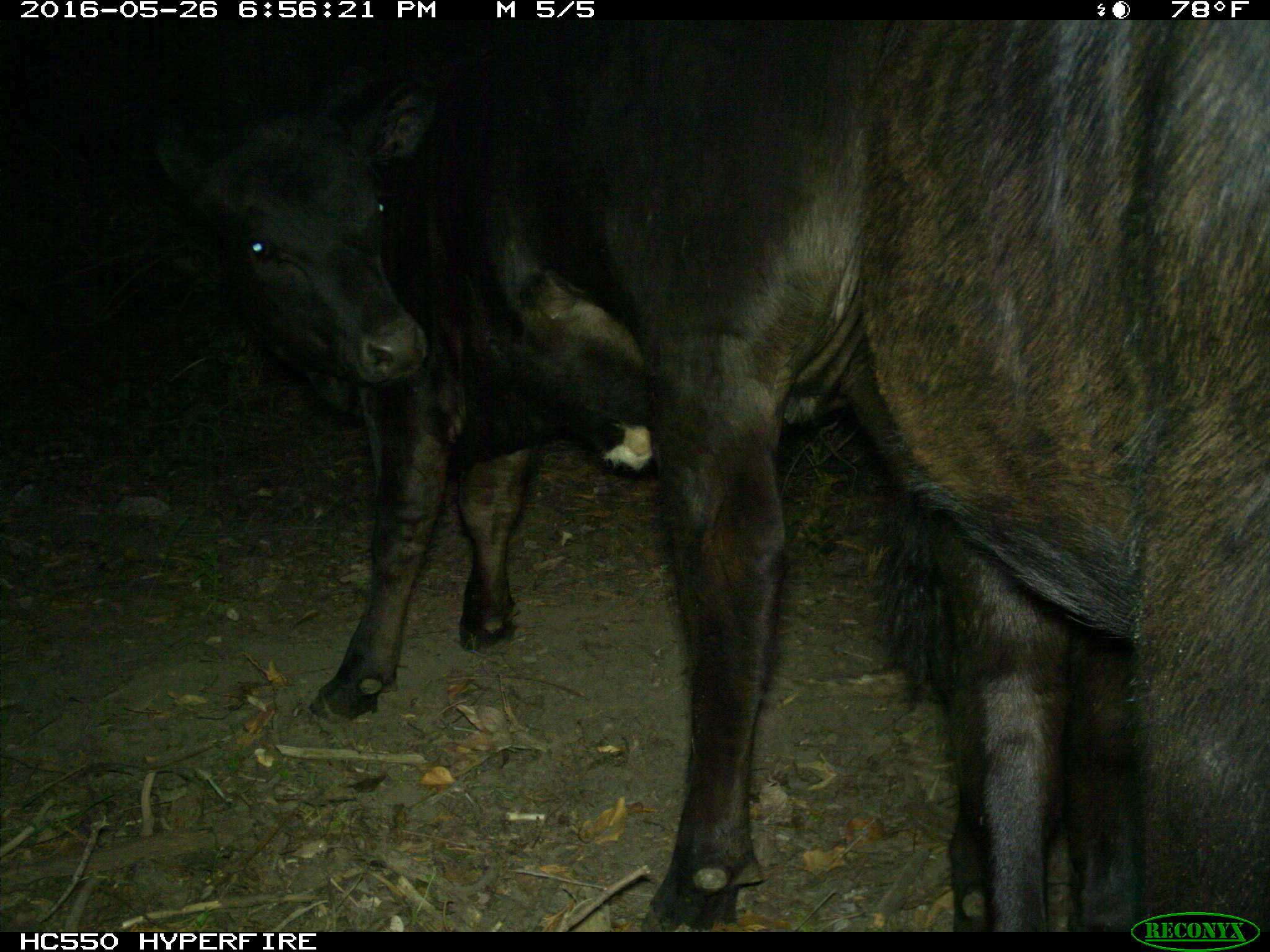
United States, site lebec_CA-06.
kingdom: Animalia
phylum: Chordata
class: Mammalia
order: Artiodactyla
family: Bovidae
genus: Bos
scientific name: Bos taurus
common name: domestic cow